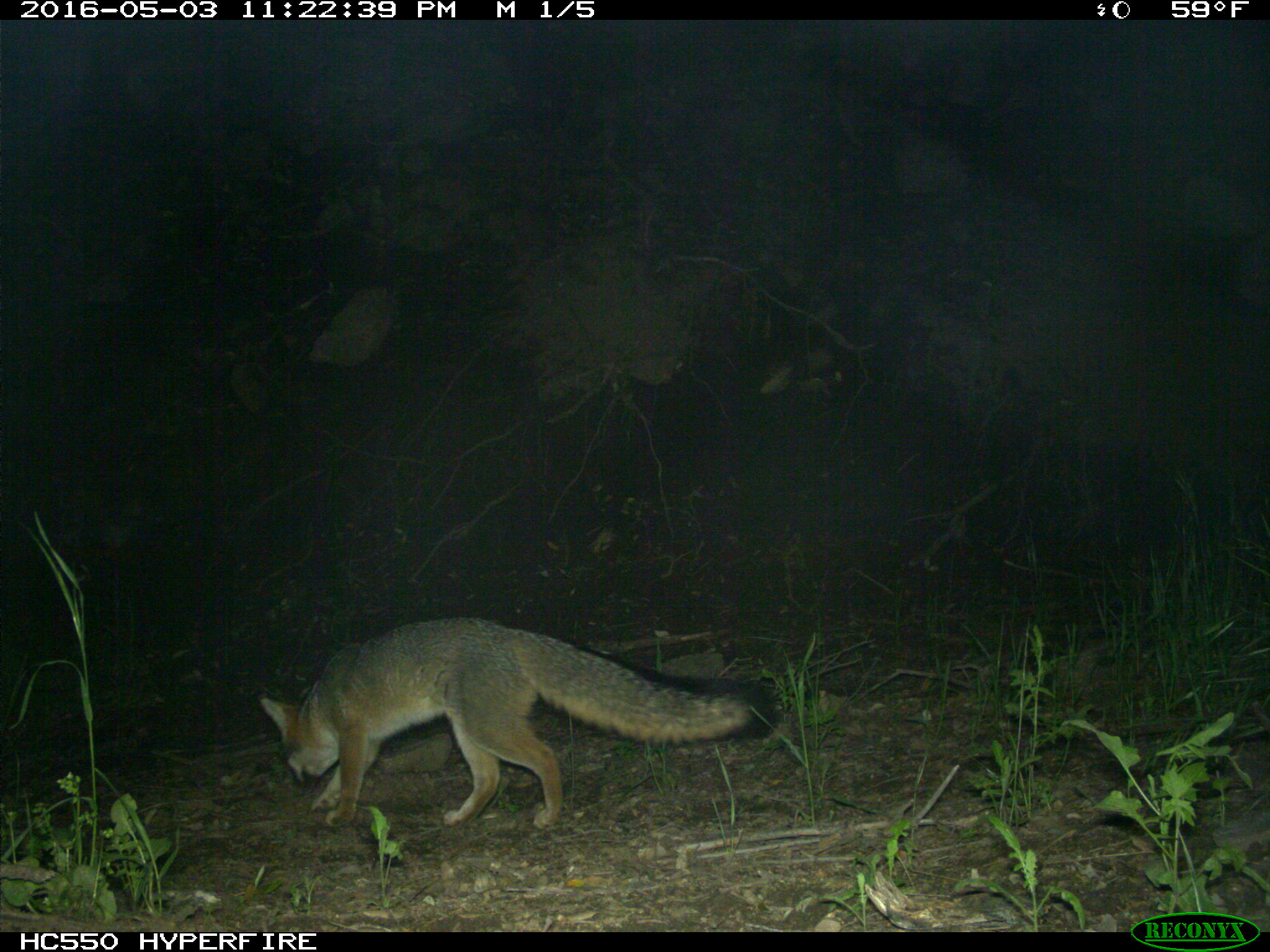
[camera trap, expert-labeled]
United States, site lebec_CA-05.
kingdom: Animalia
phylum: Chordata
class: Mammalia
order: Carnivora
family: Canidae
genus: Urocyon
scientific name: Urocyon cinereoargenteus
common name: gray fox